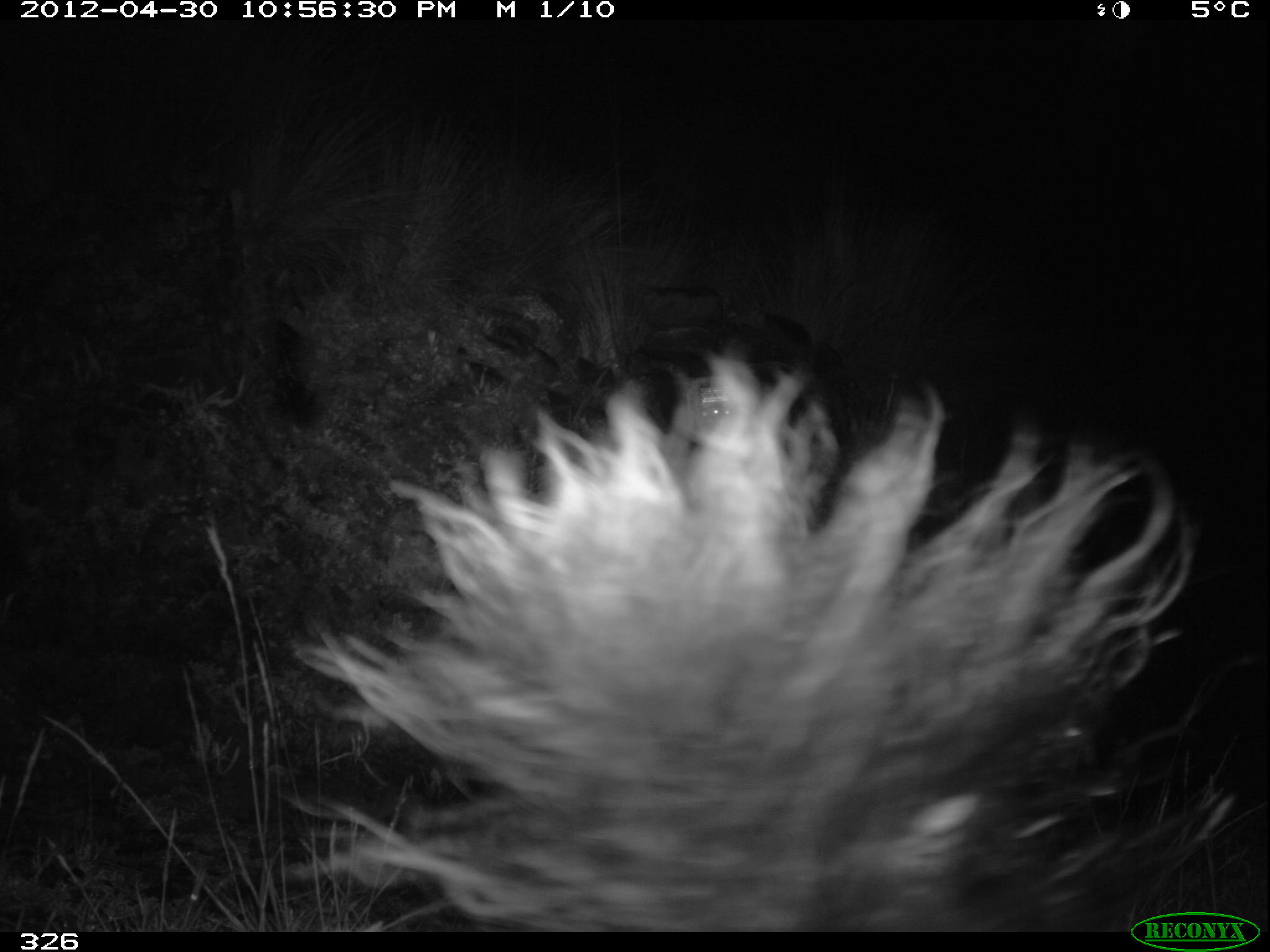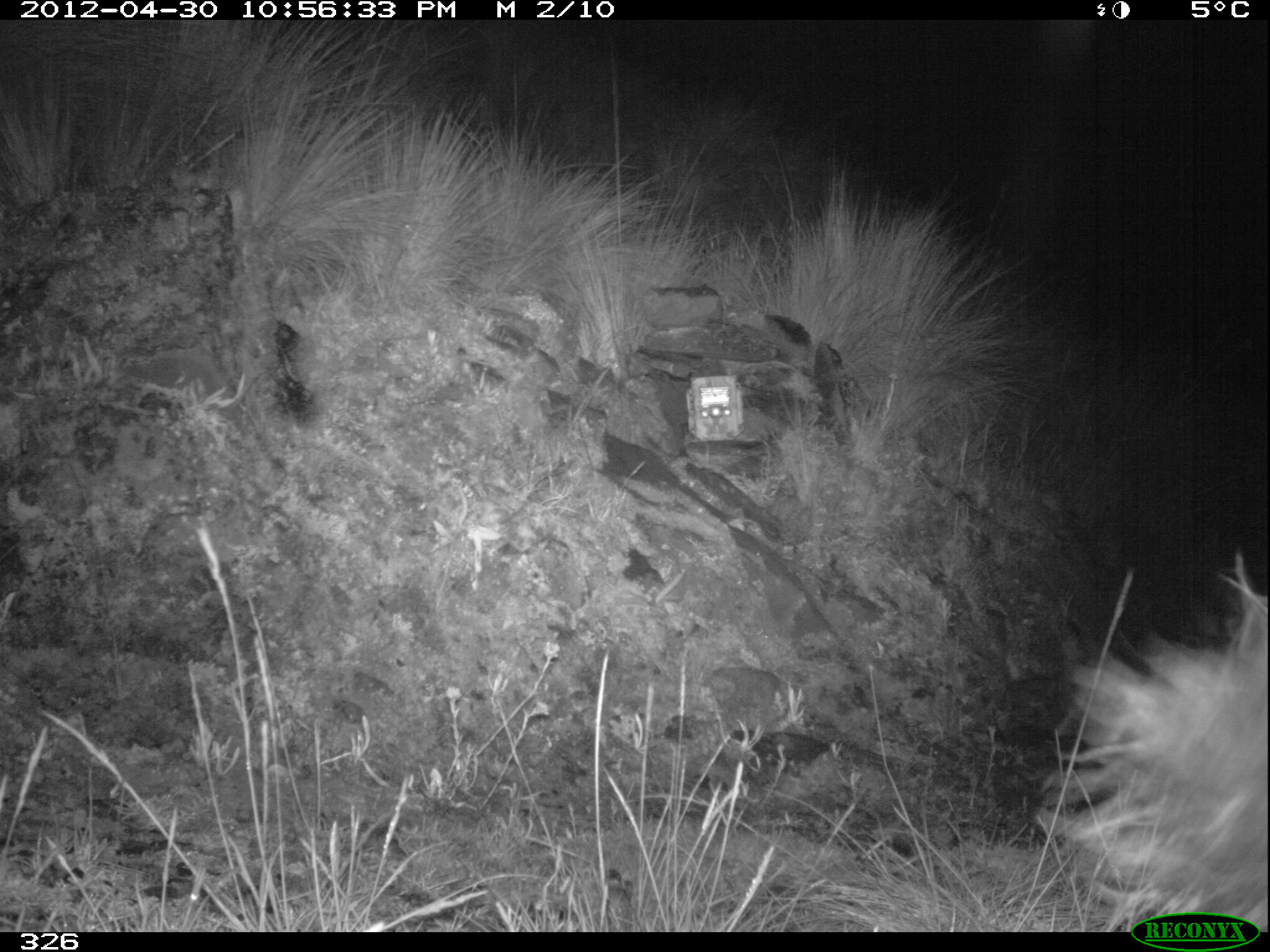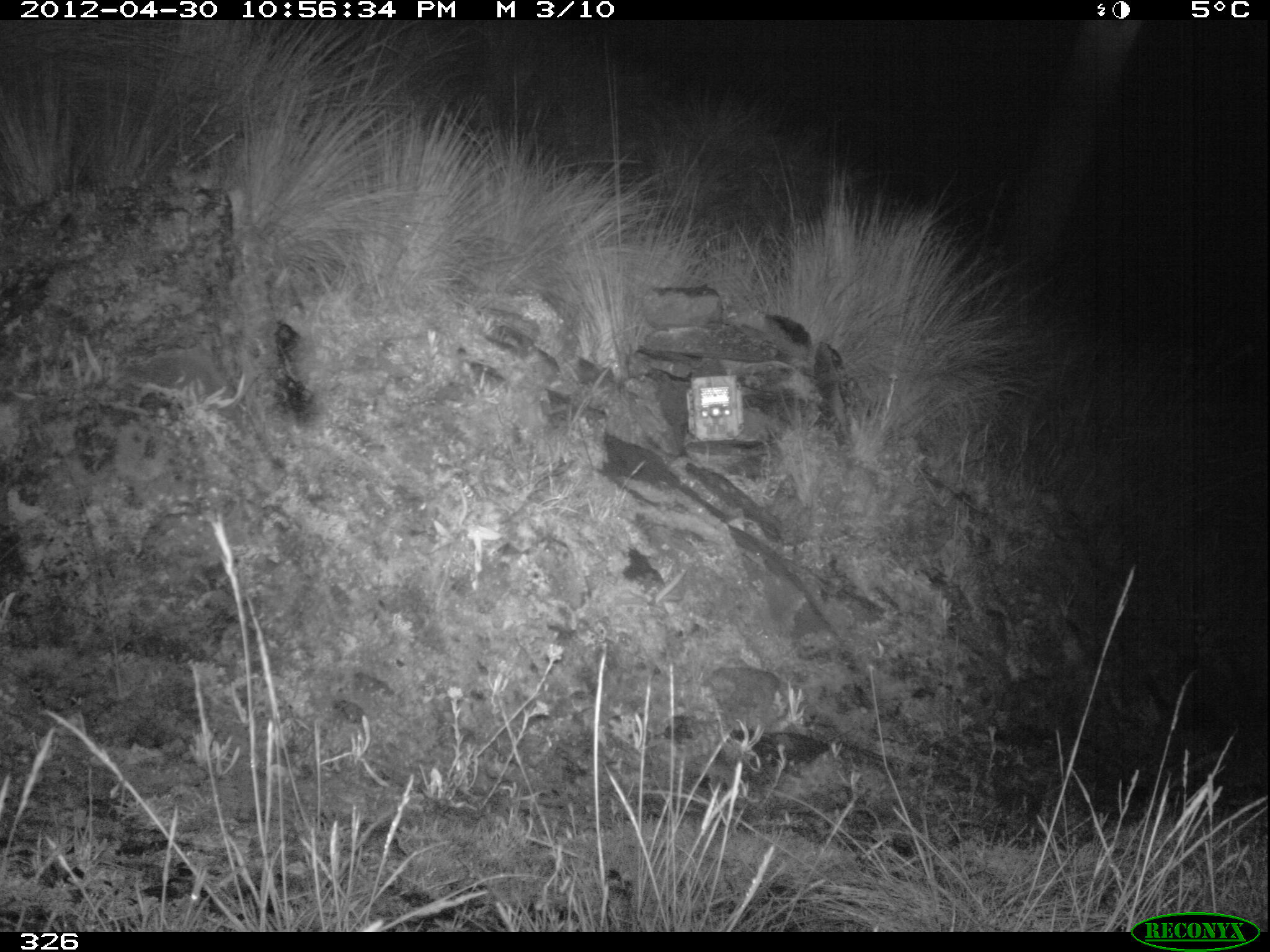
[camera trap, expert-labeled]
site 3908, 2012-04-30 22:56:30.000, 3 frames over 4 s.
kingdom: Animalia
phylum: Chordata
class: Mammalia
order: Carnivora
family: Canidae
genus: Canis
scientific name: Canis familiaris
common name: domestic dog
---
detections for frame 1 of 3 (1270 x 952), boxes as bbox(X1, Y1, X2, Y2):
canis familiaris: bbox(269, 335, 1232, 932)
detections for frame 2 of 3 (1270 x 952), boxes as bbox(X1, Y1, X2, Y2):
canis familiaris: bbox(1031, 542, 1267, 931)